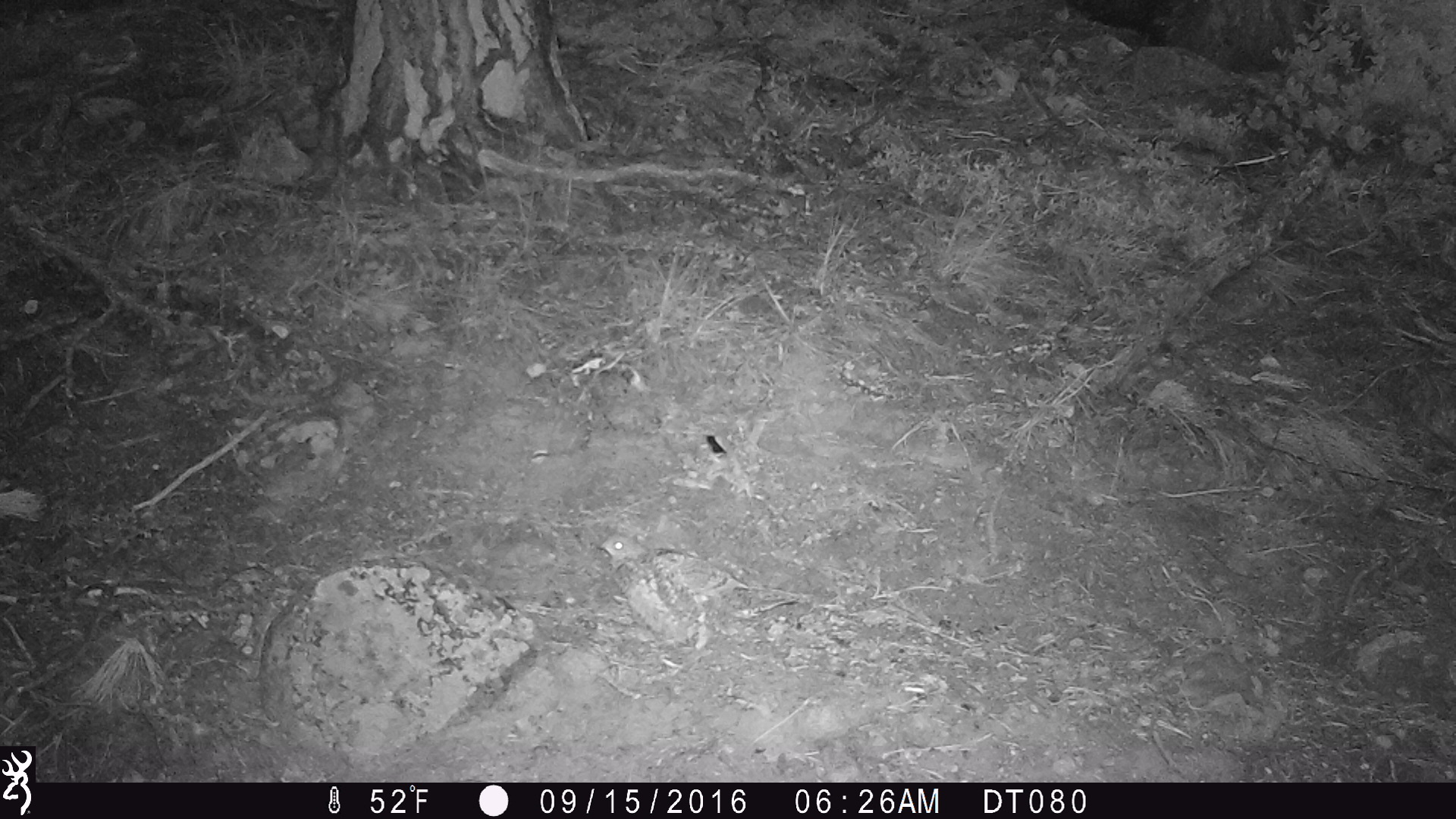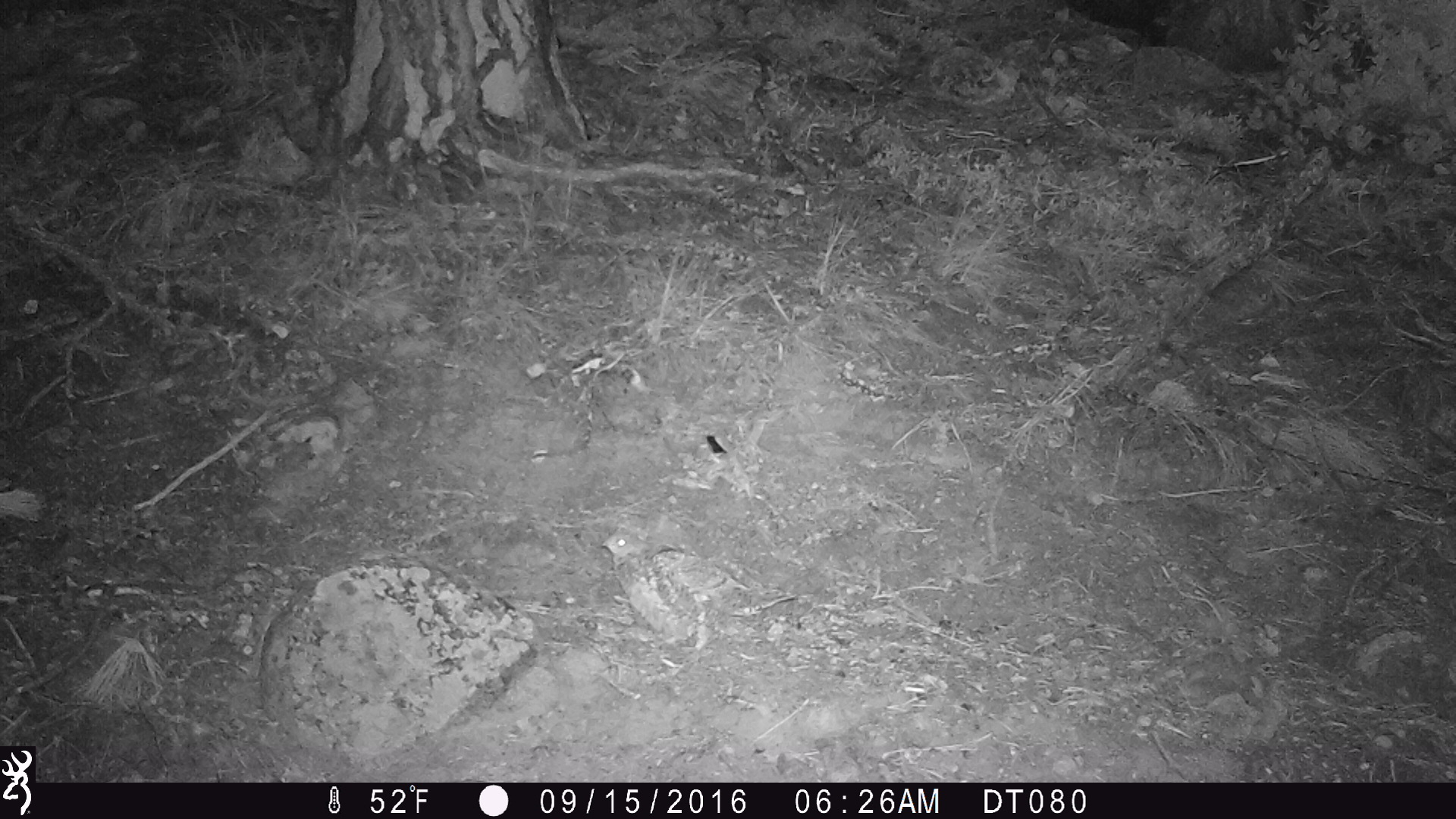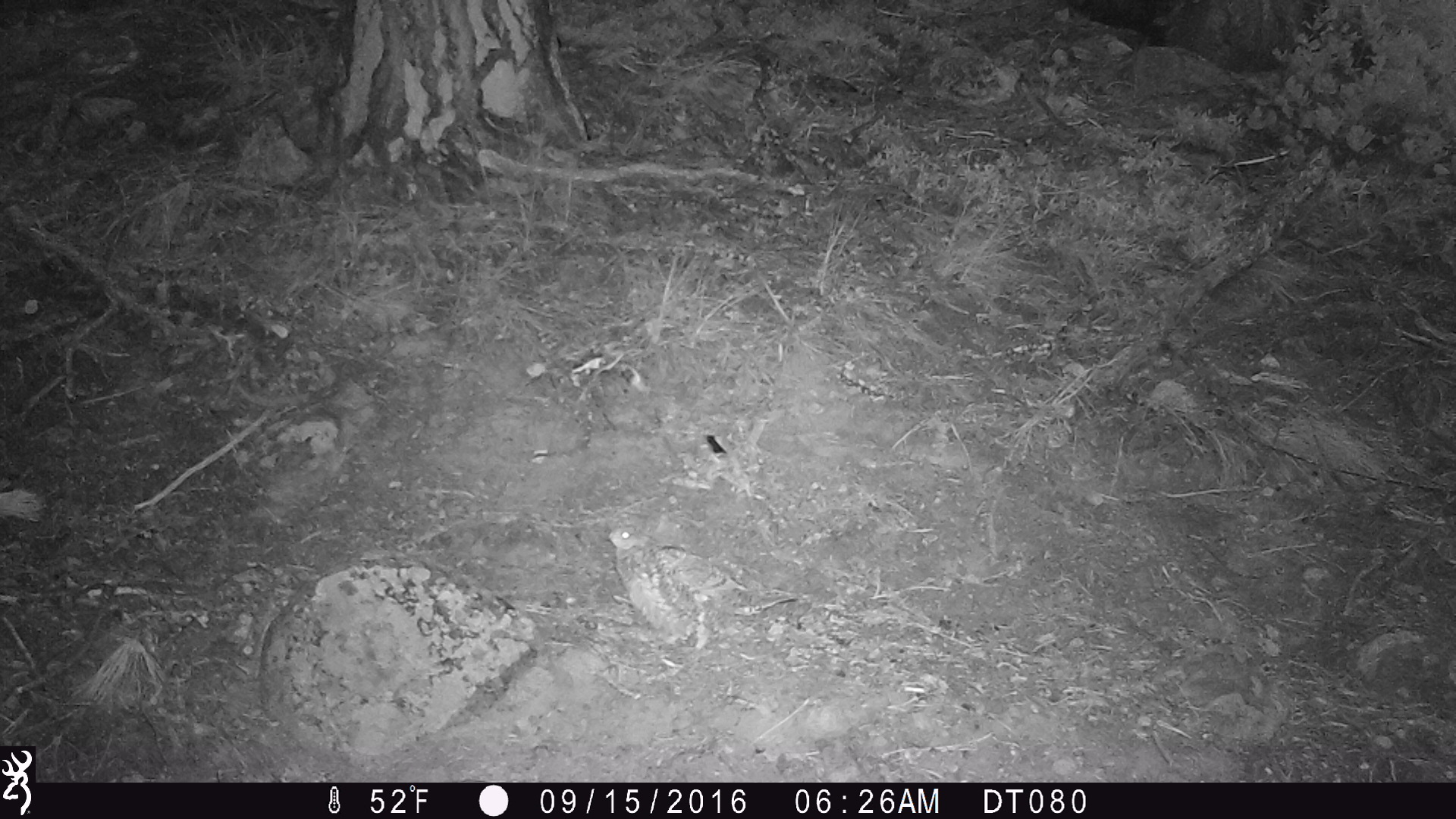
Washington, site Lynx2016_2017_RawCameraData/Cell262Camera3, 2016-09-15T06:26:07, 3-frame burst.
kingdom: Animalia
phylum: Chordata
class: Aves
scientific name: Aves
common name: birds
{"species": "Aves (birds)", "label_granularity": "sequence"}